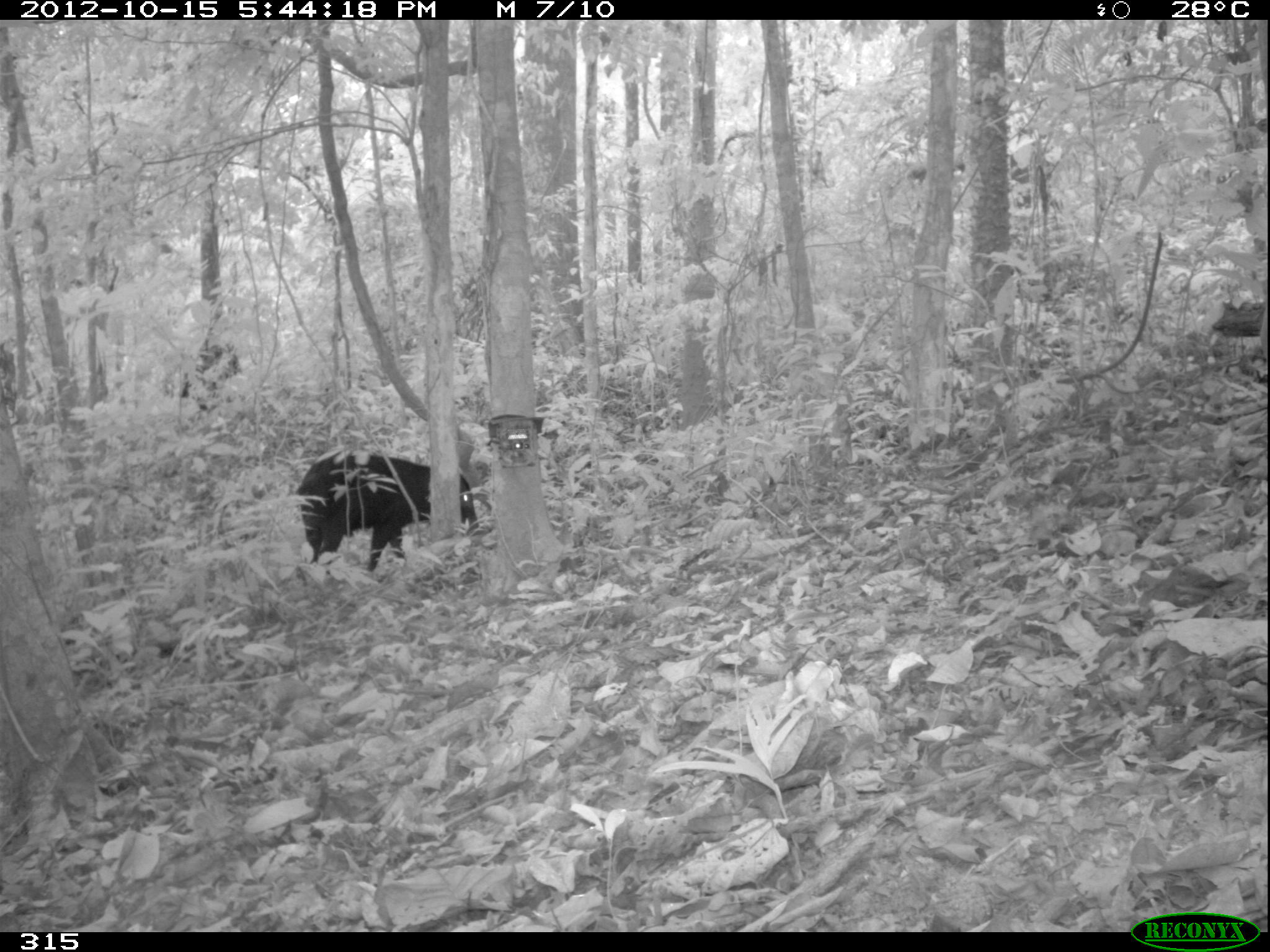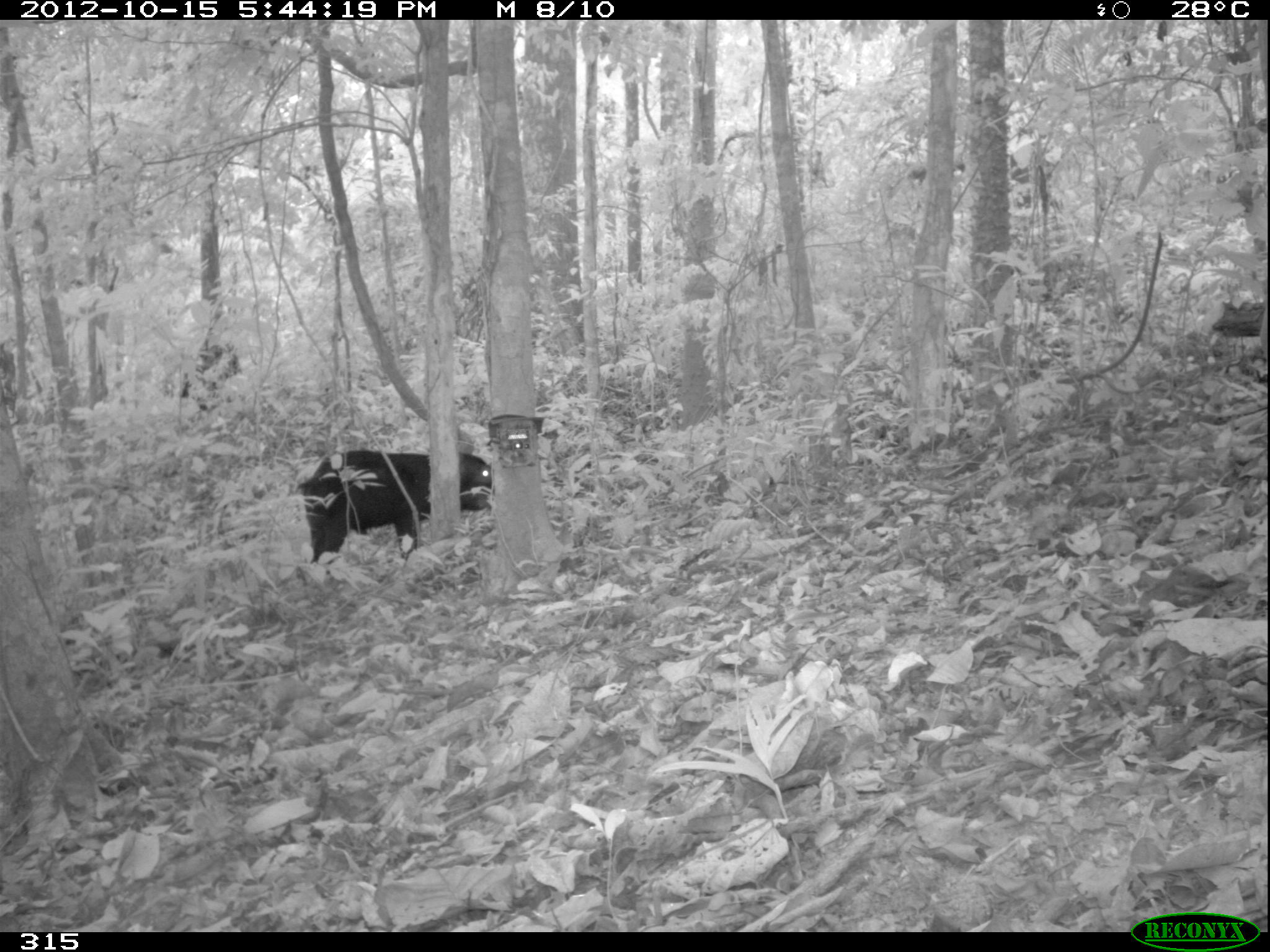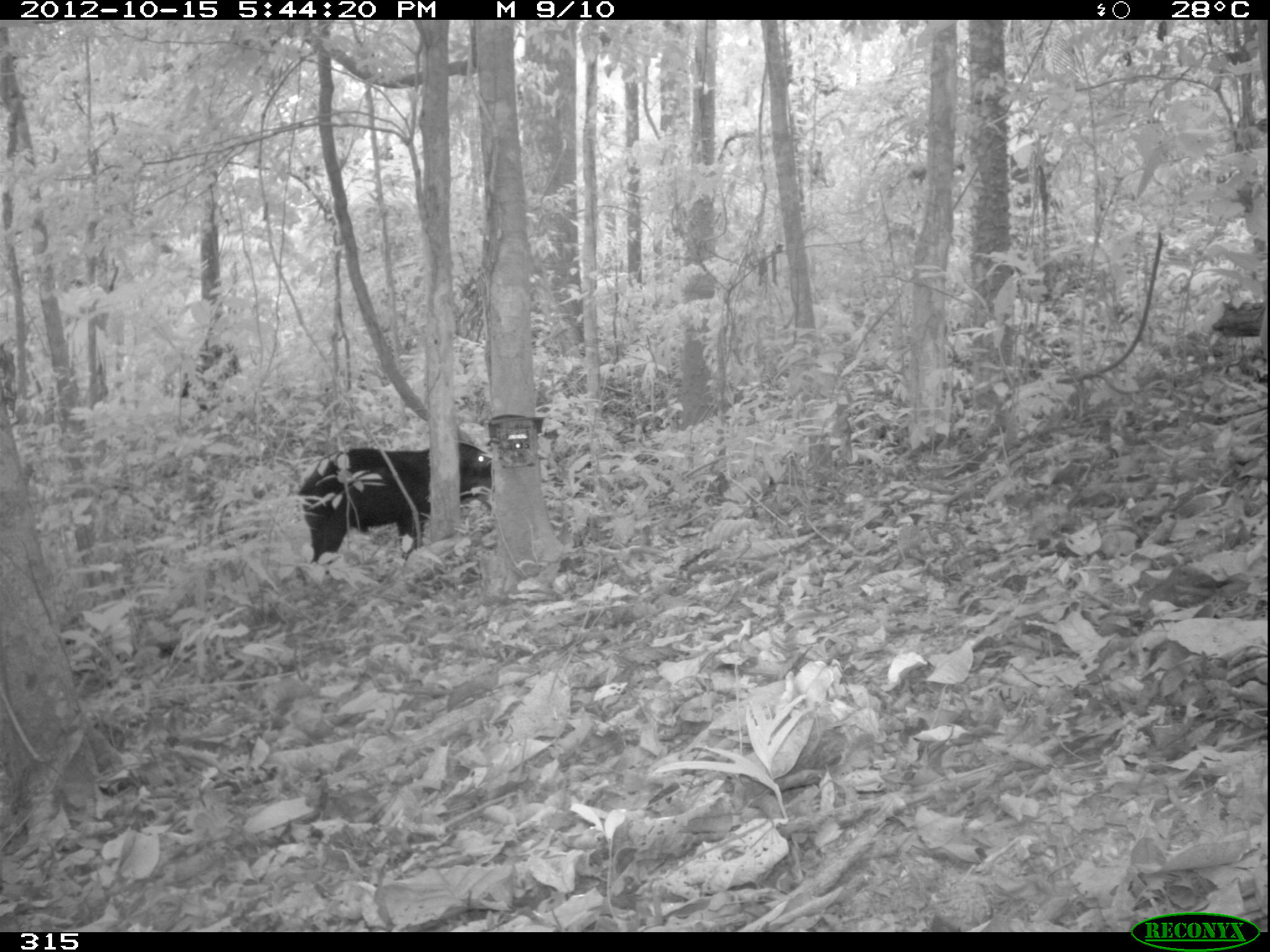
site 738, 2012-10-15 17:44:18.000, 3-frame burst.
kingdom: Animalia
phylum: Chordata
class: Mammalia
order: Artiodactyla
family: Tayassuidae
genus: Tayassu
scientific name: Tayassu pecari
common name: white-lipped peccary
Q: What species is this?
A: Tayassu pecari (white-lipped peccary).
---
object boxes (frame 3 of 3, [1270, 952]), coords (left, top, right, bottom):
tayassu pecari: (297, 440, 491, 564)